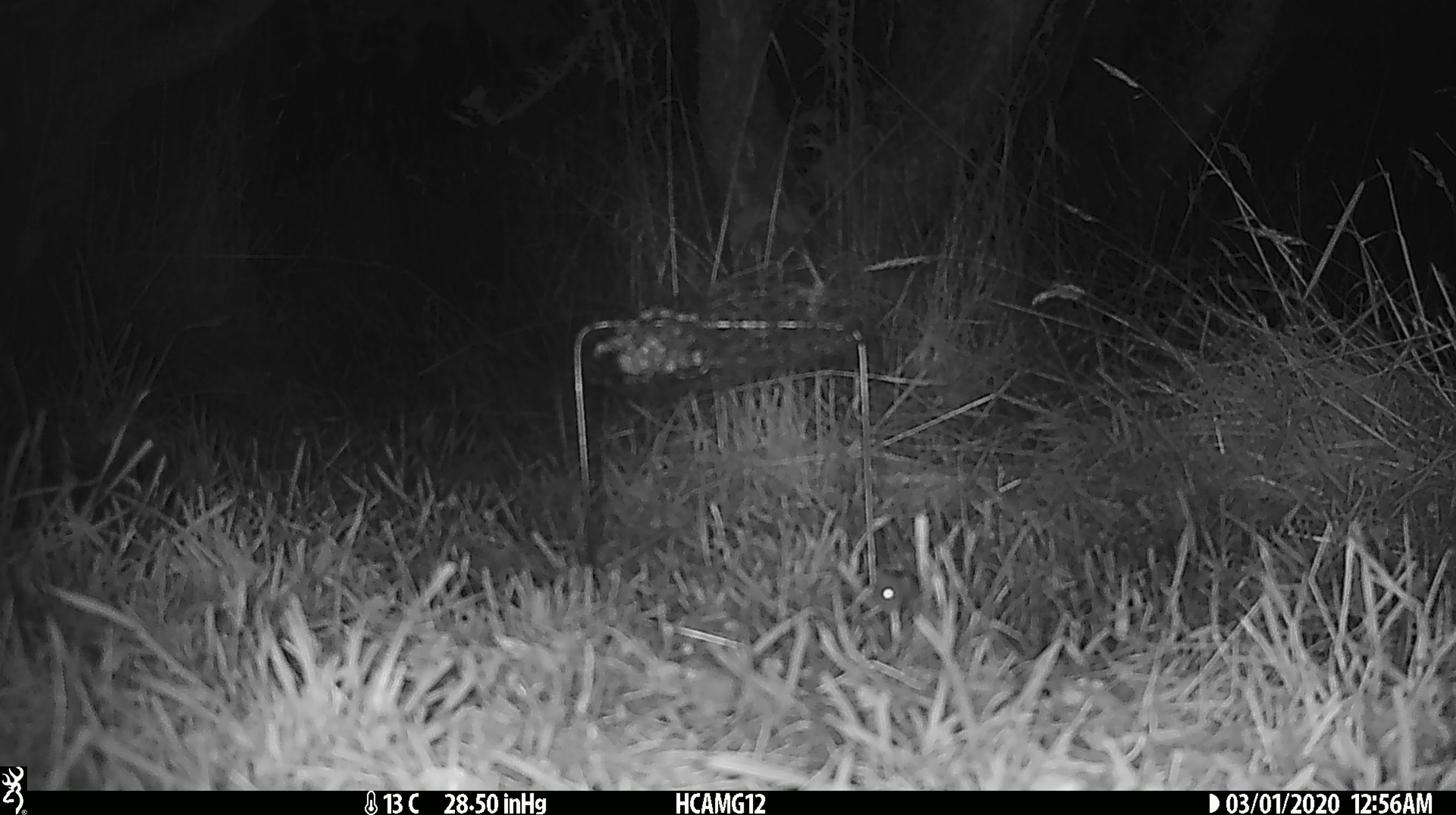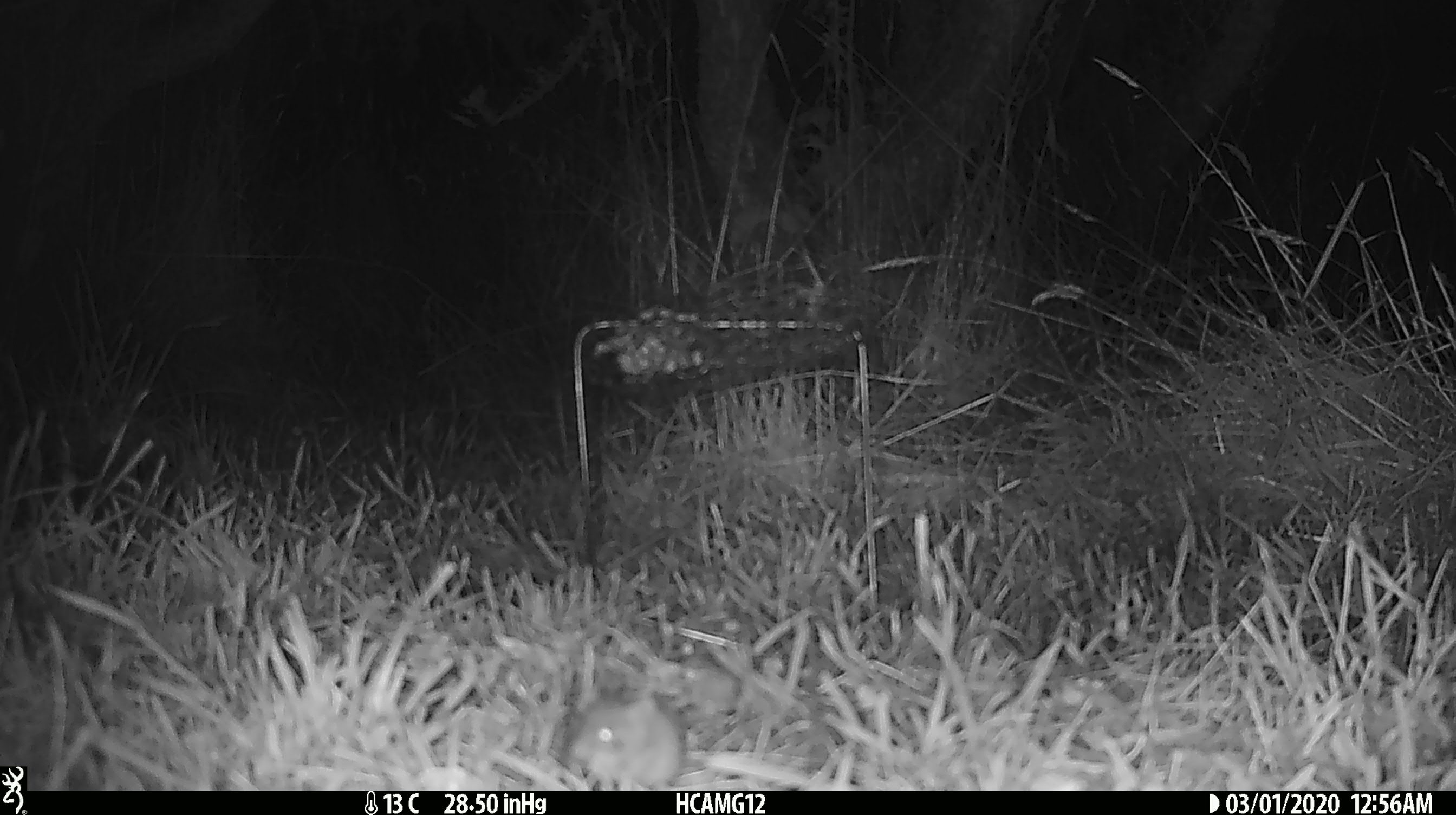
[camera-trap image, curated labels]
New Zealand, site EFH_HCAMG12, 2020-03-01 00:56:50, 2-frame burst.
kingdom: Animalia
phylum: Chordata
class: Mammalia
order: Rodentia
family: Muridae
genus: Mus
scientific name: Mus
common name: mouse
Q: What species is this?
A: Mouse (Mus).